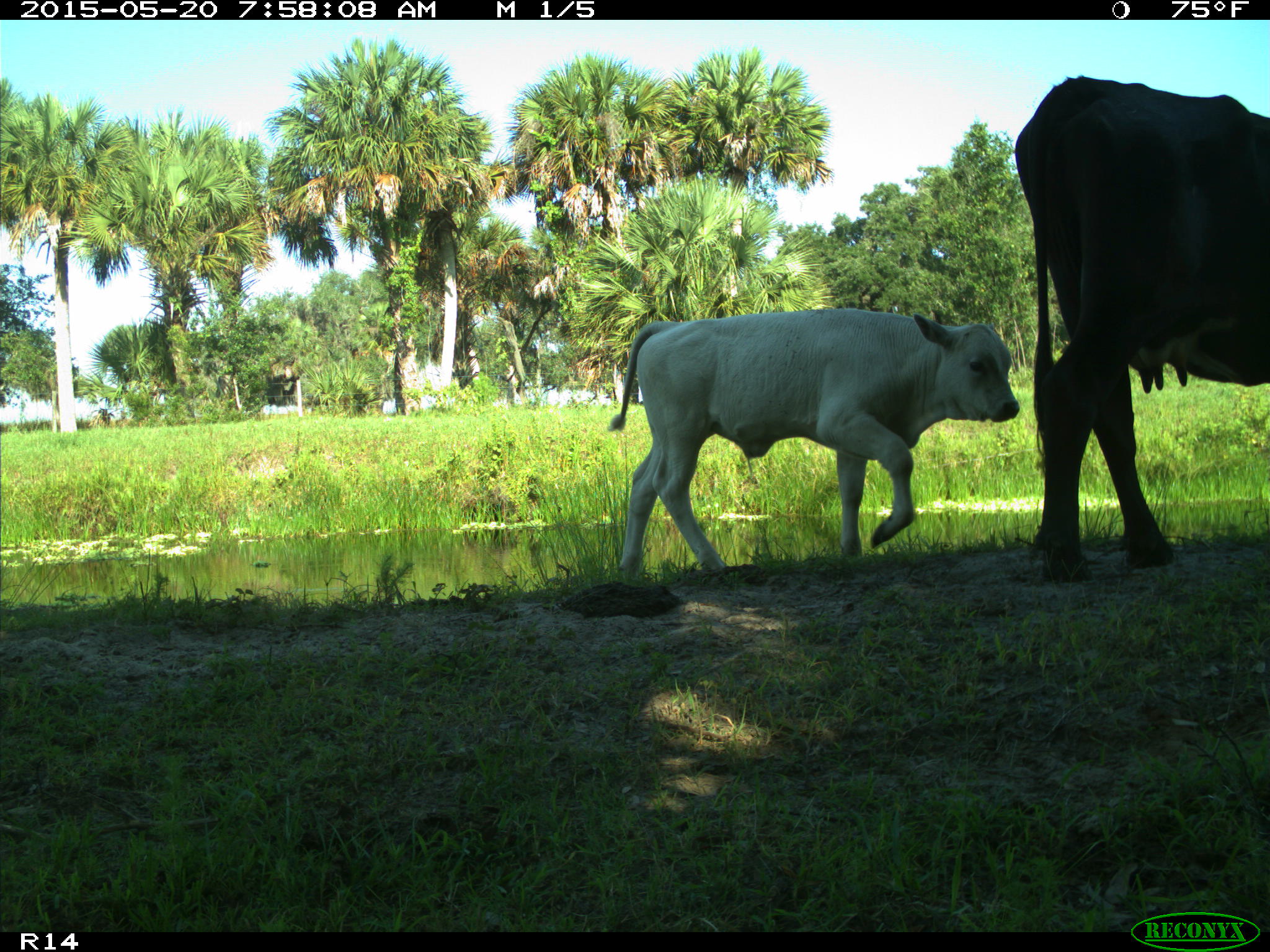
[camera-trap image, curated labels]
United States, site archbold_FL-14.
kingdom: Animalia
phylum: Chordata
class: Mammalia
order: Artiodactyla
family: Bovidae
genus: Bos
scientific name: Bos taurus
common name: domestic cow